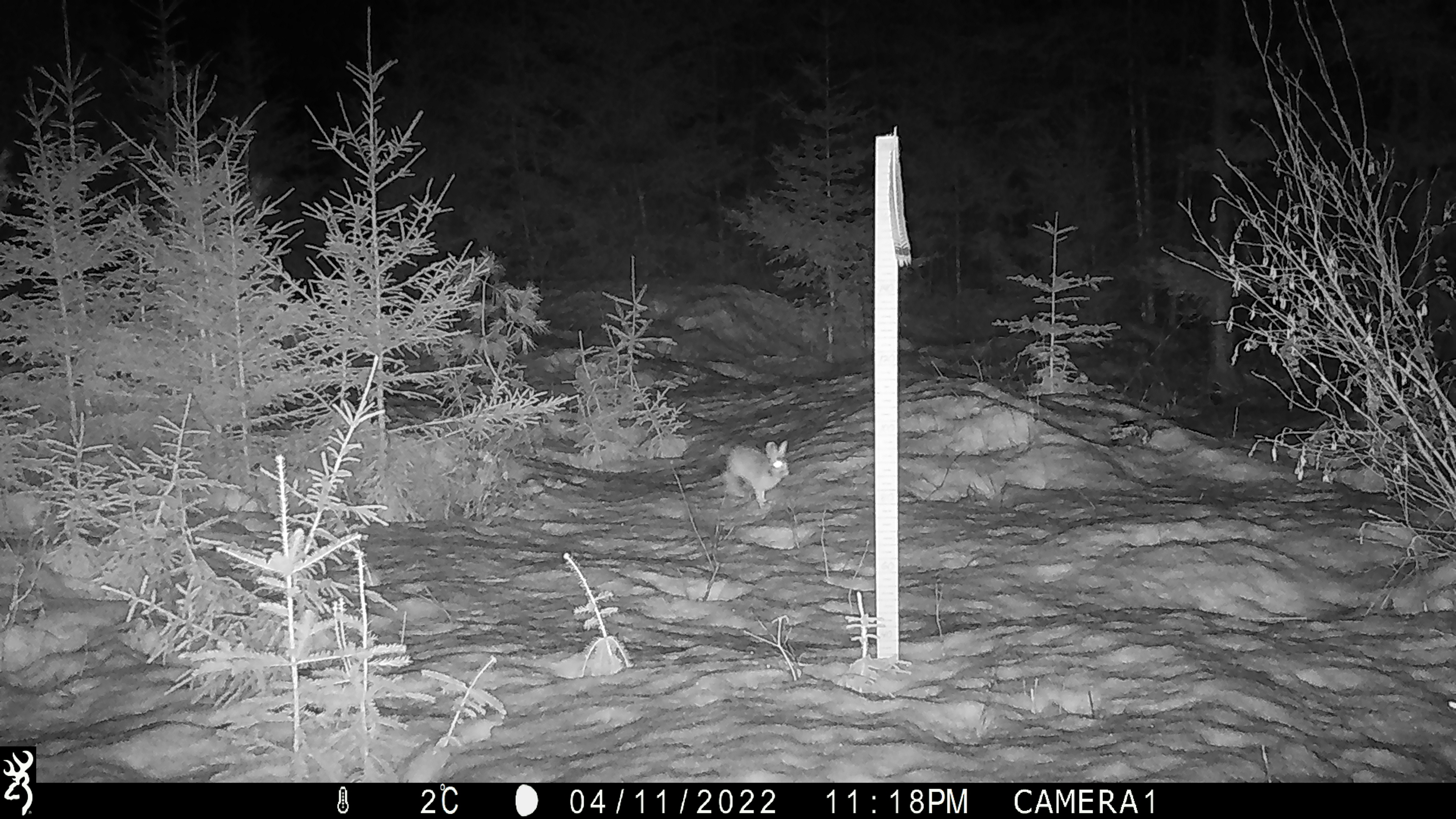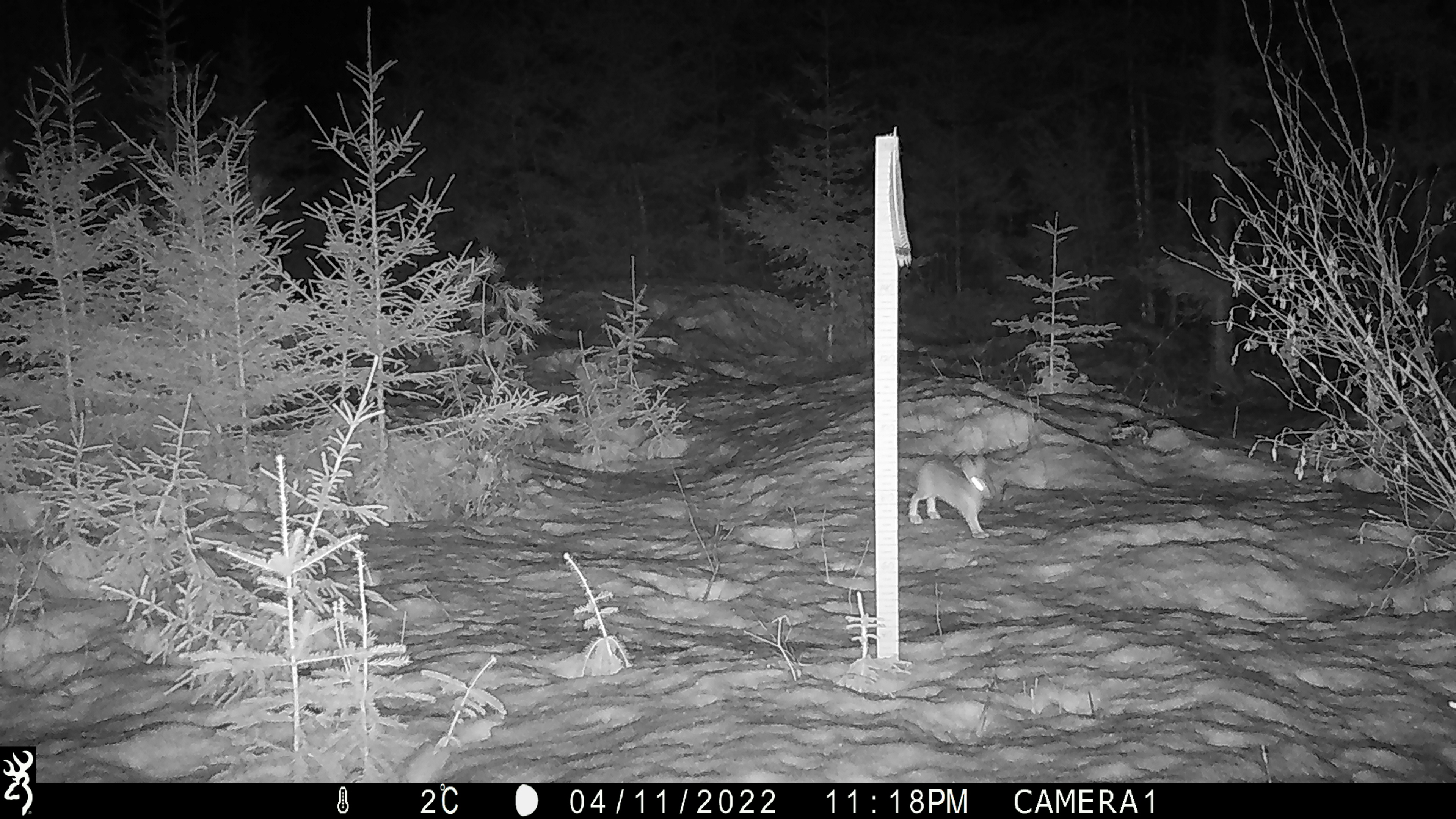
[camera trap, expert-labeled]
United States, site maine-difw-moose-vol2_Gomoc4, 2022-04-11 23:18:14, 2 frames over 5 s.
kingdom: Animalia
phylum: Chordata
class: Mammalia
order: Lagomorpha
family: Leporidae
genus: Lepus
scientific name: Lepus americanus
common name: snowshoe hare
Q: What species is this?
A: Snowshoe hare (Lepus americanus).